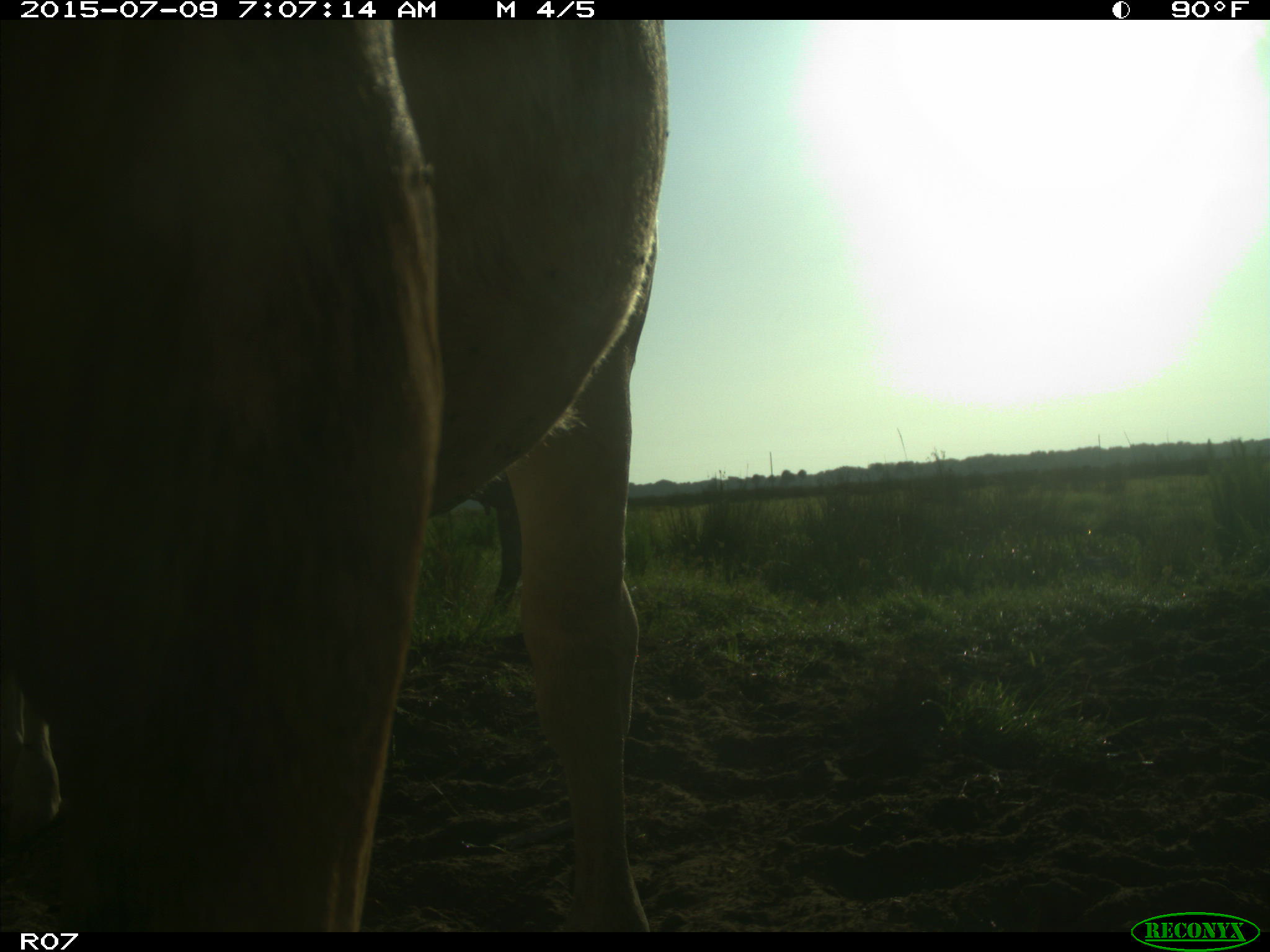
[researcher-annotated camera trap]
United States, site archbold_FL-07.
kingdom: Animalia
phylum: Chordata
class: Mammalia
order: Artiodactyla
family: Bovidae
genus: Bos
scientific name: Bos taurus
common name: domestic cow